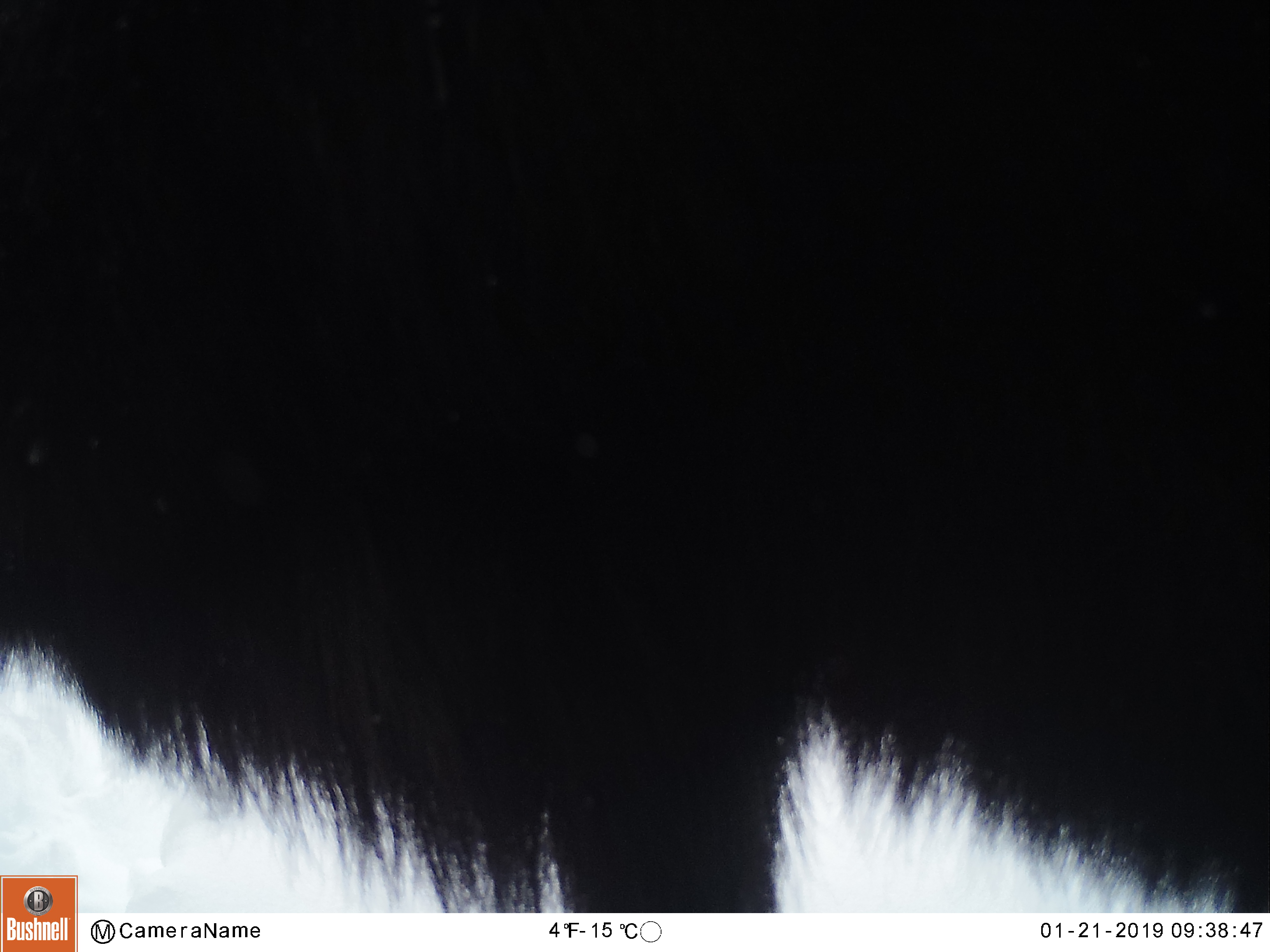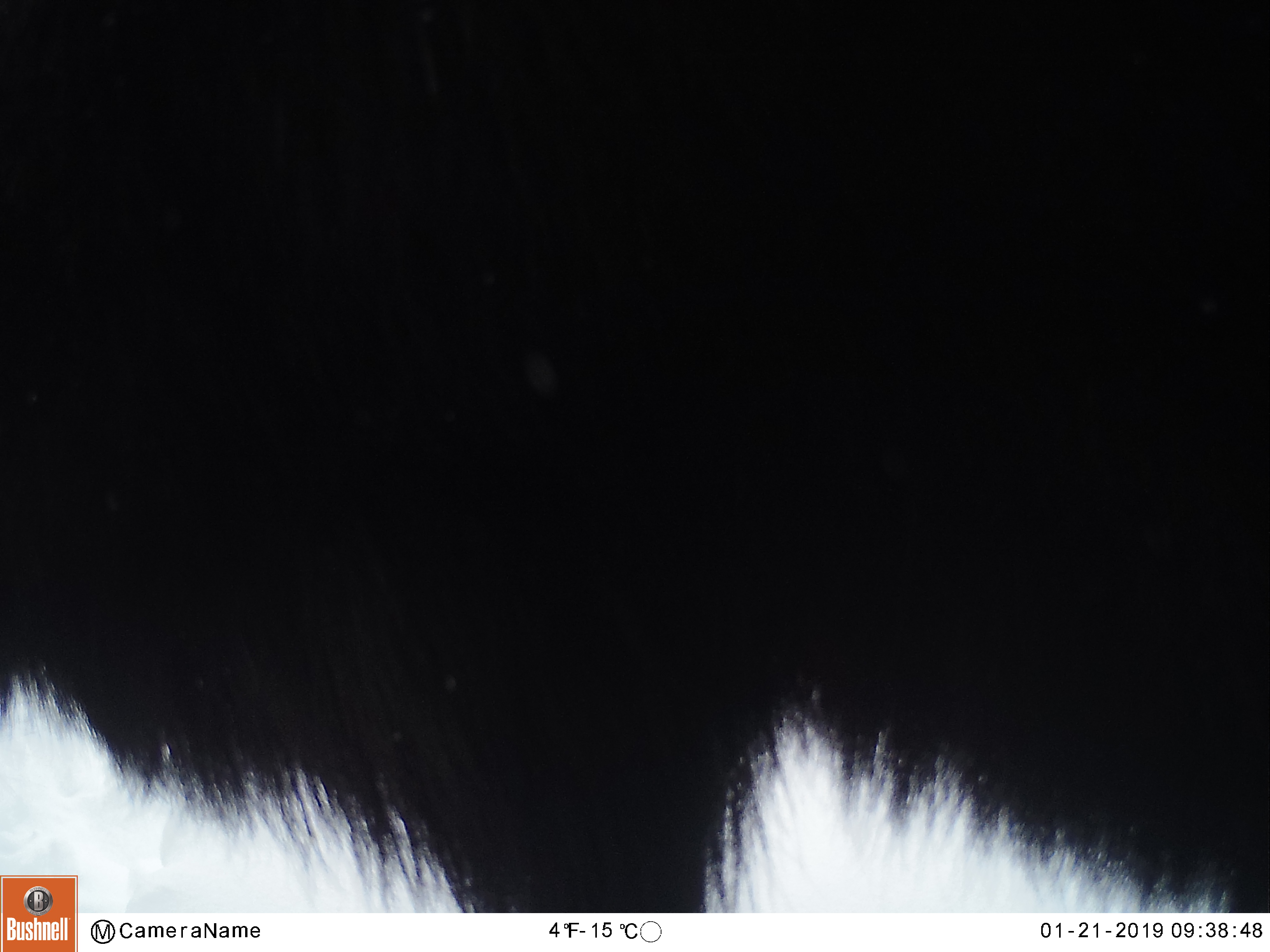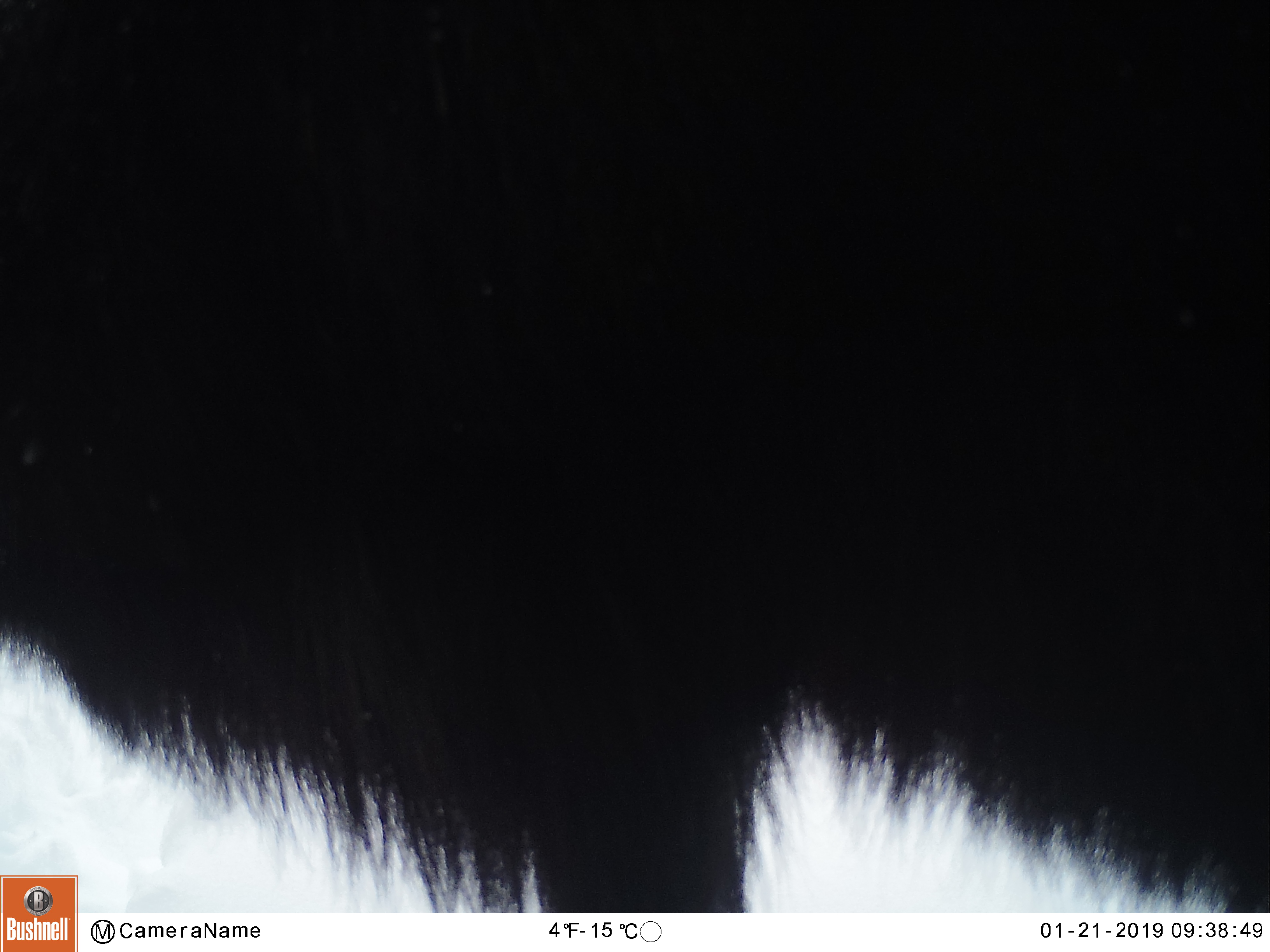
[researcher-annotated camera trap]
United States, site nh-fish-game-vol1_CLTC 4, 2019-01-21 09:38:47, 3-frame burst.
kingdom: Animalia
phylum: Chordata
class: Mammalia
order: Artiodactyla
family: Cervidae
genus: Alces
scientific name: Alces alces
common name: moose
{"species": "moose (Alces alces)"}